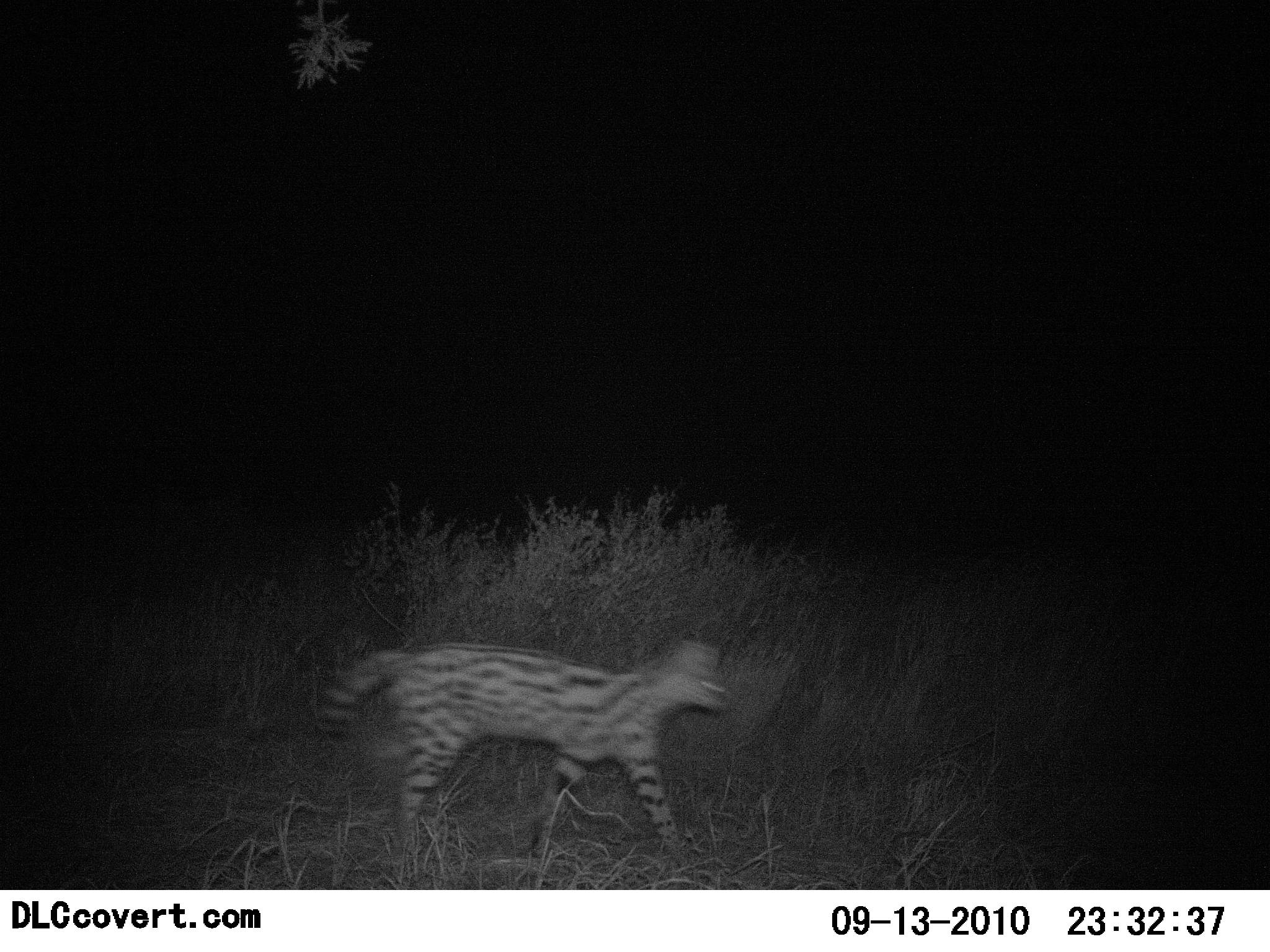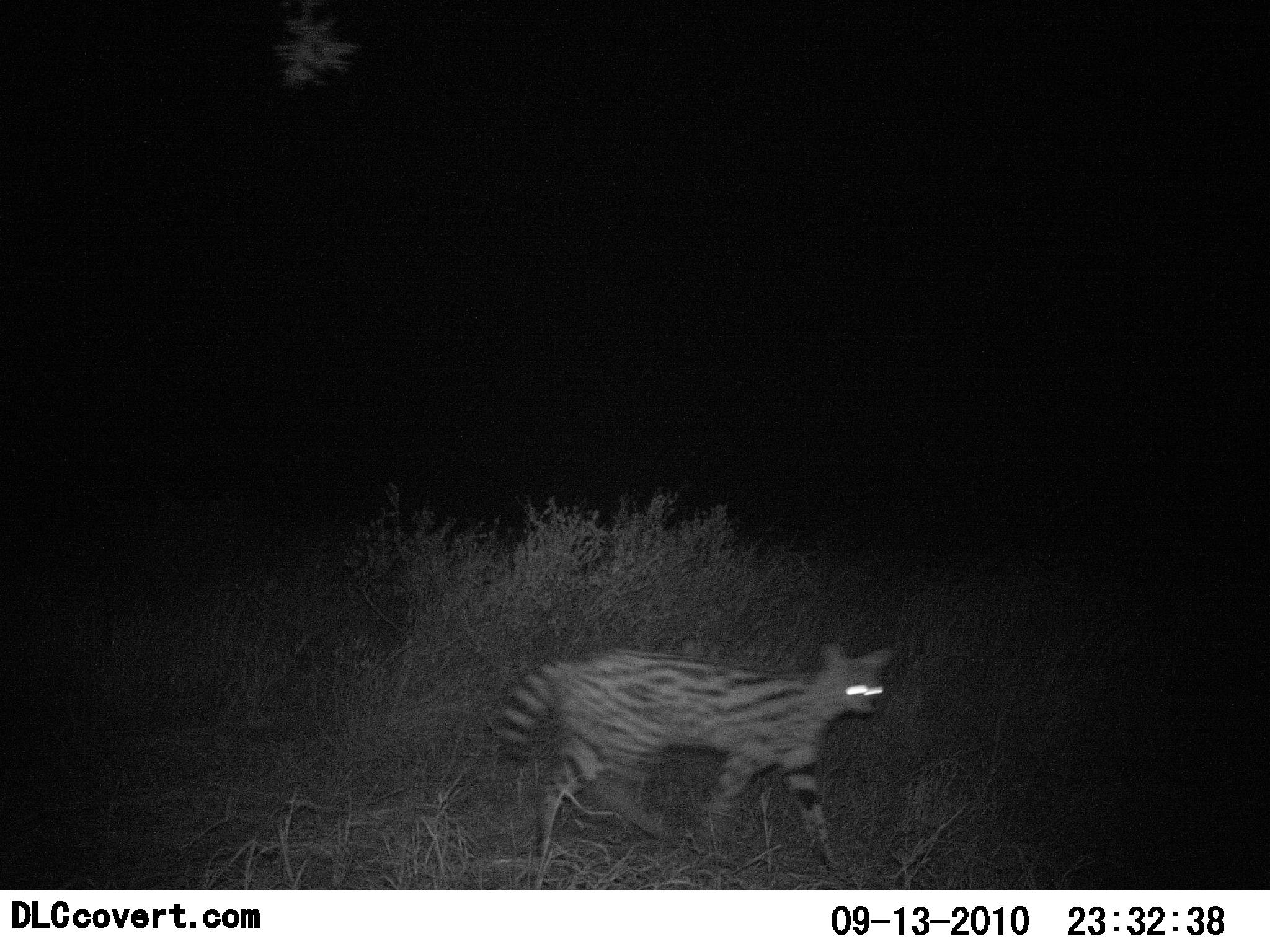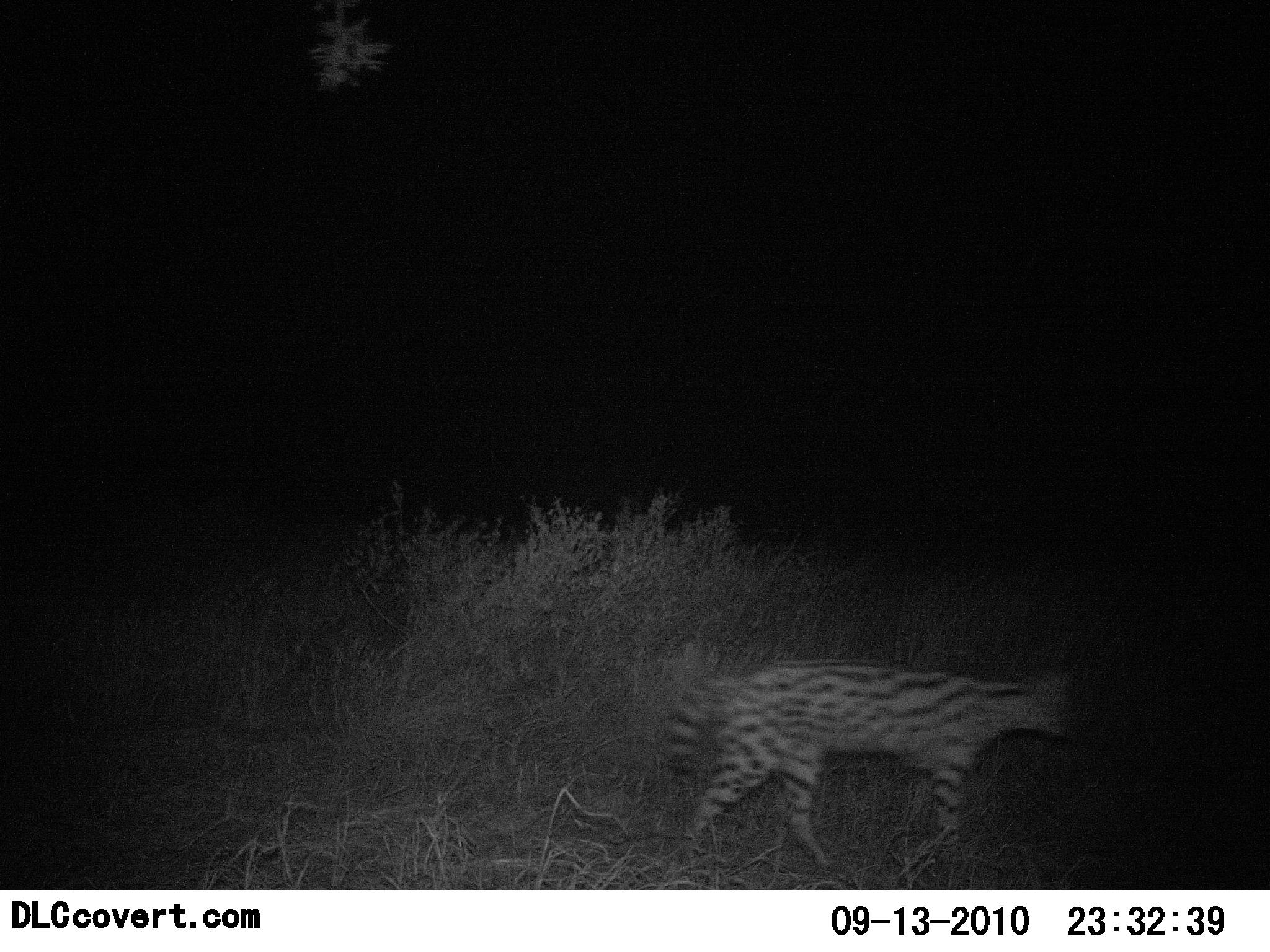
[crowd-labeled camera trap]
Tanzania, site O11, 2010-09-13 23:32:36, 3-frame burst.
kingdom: Animalia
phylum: Chordata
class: Mammalia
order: Carnivora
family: Felidae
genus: Leptailurus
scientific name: Leptailurus serval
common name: serval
Serval (Leptailurus serval), count 1. Behavior (volunteer vote fractions): standing 0%, resting 0%, moving 100%, interacting 0%. Young present (vote fraction): 0%. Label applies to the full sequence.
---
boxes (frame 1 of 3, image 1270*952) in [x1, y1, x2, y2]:
animal: [319, 639, 734, 883]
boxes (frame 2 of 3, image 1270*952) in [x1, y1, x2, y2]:
animal: [494, 640, 892, 886]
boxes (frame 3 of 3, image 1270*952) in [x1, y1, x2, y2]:
animal: [663, 663, 1078, 889]